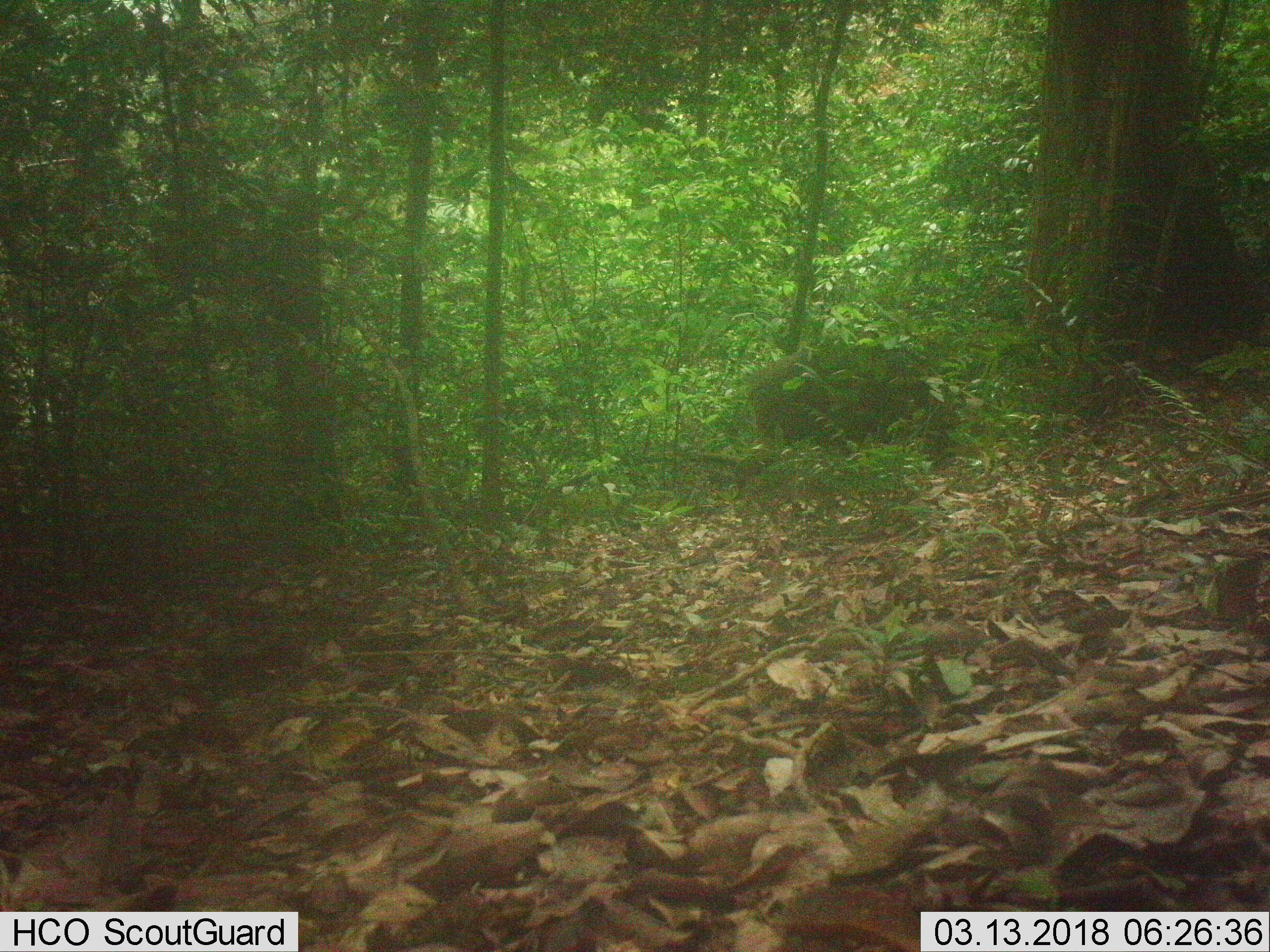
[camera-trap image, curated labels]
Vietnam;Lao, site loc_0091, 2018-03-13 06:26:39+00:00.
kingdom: Animalia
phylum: Chordata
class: Mammalia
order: Artiodactyla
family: Suidae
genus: Sus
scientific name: Sus scrofa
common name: eurasian wild pig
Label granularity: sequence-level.